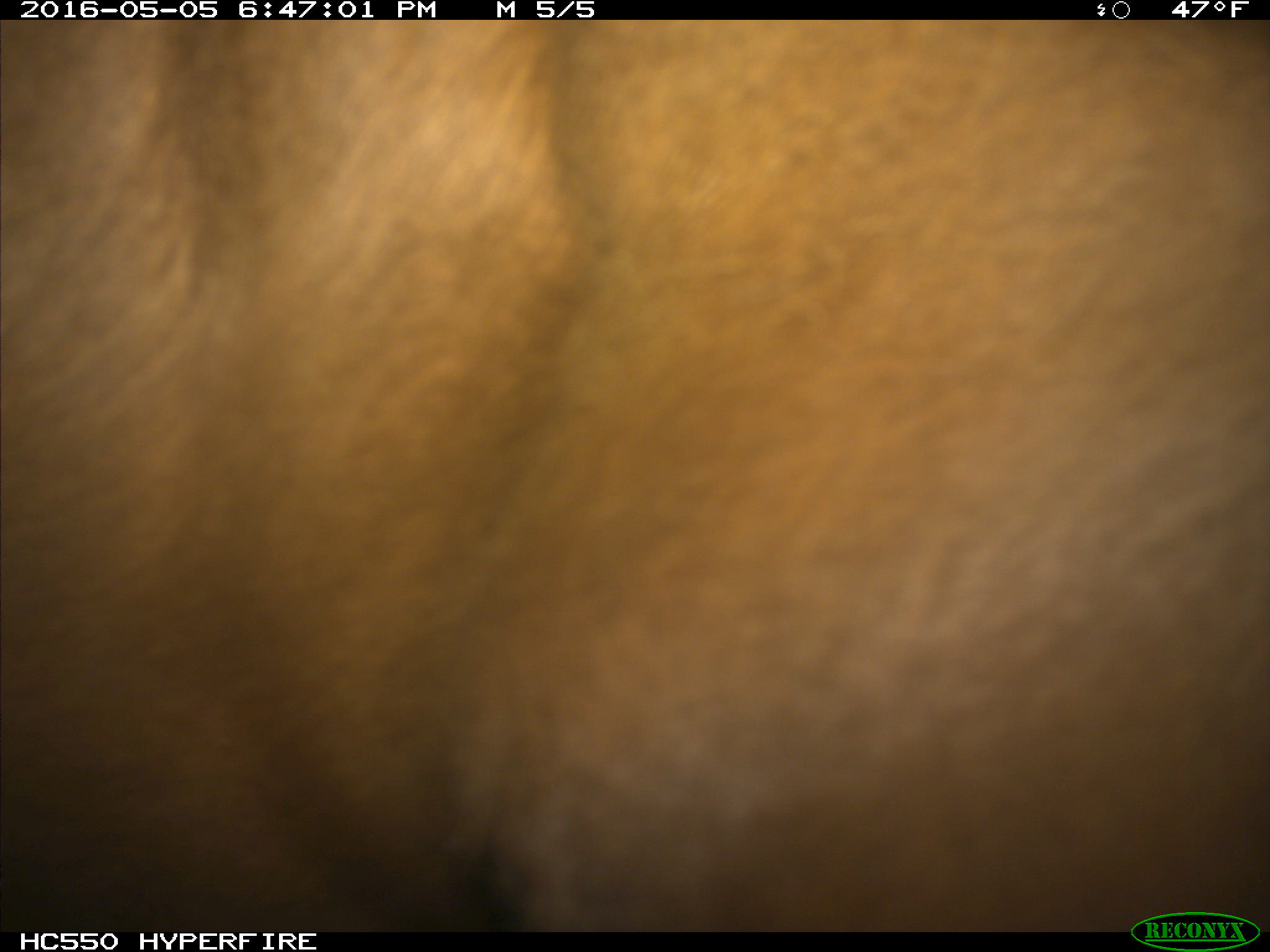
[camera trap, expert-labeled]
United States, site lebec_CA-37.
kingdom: Animalia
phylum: Chordata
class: Mammalia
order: Artiodactyla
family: Bovidae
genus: Bos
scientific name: Bos taurus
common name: domestic cow